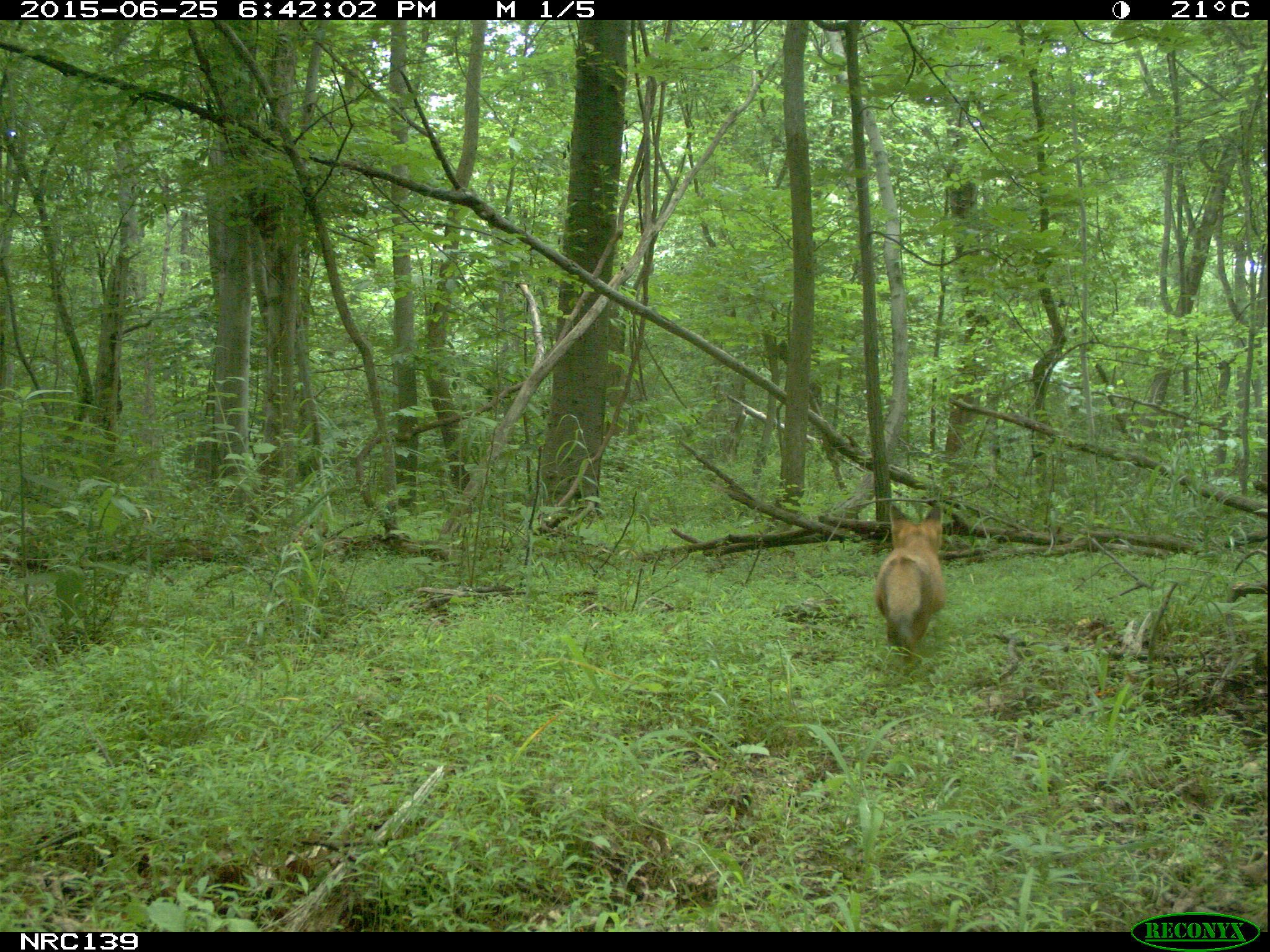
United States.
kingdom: Animalia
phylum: Chordata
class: Mammalia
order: Carnivora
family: Canidae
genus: Vulpes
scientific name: Vulpes vulpes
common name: red fox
Red Fox (Vulpes vulpes).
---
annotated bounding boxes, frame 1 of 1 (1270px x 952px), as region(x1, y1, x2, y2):
Red Fox: region(873, 500, 949, 664)